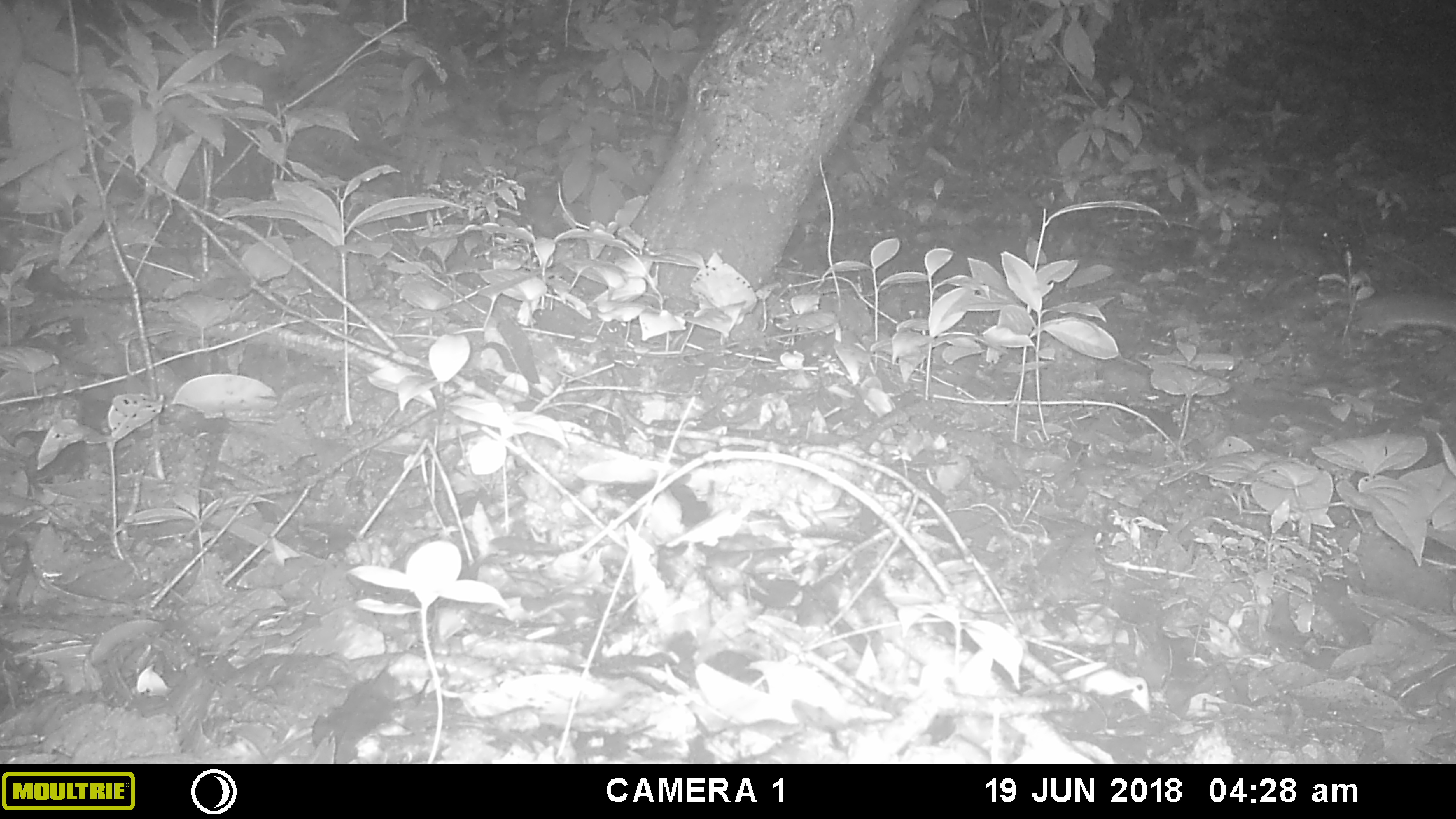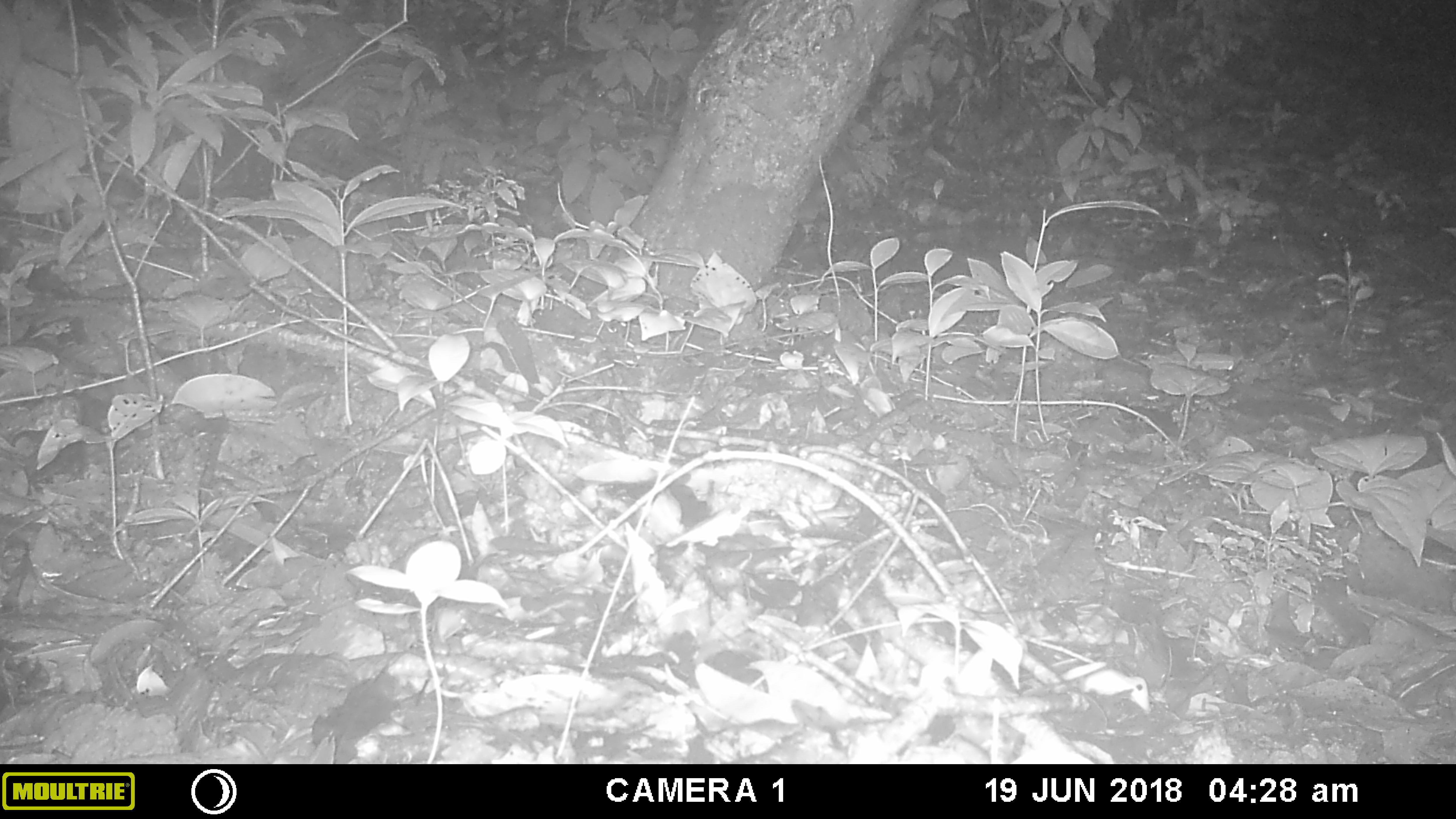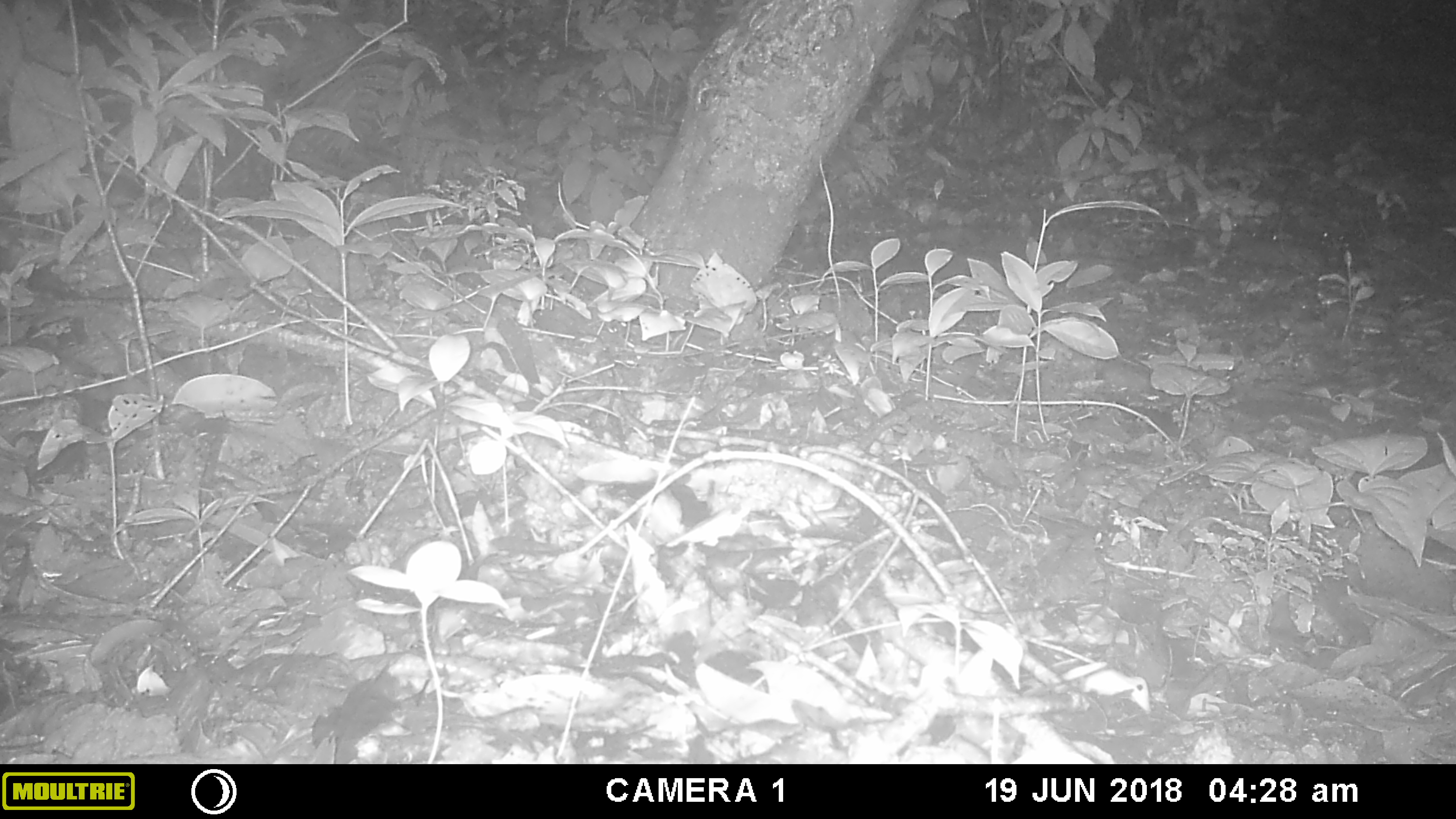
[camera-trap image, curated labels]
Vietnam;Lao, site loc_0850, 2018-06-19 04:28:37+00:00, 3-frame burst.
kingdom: Animalia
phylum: Chordata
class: Mammalia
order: Rodentia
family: Muridae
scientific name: Muridae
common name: old-world mice and rats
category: unidentified murid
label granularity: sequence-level